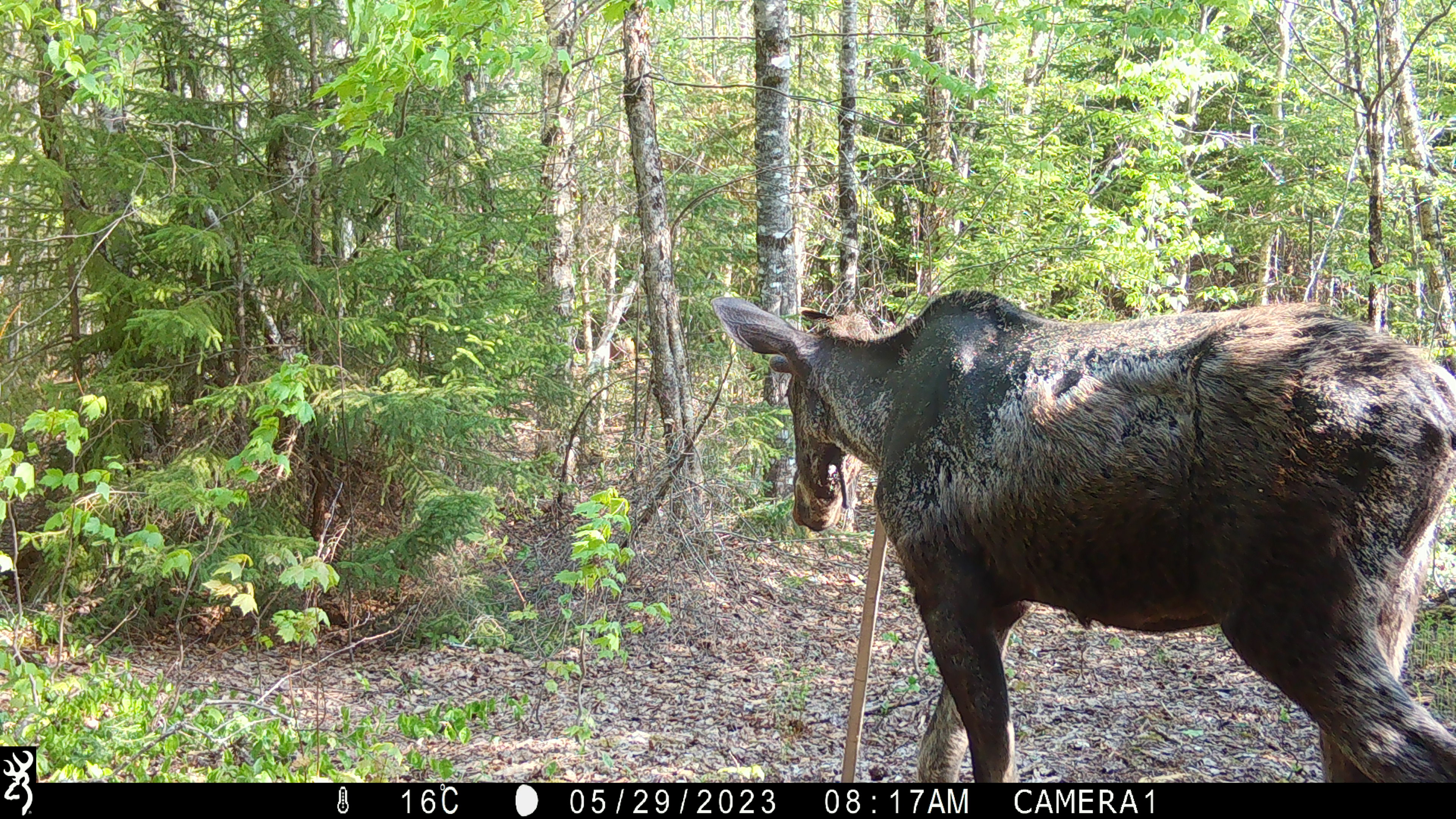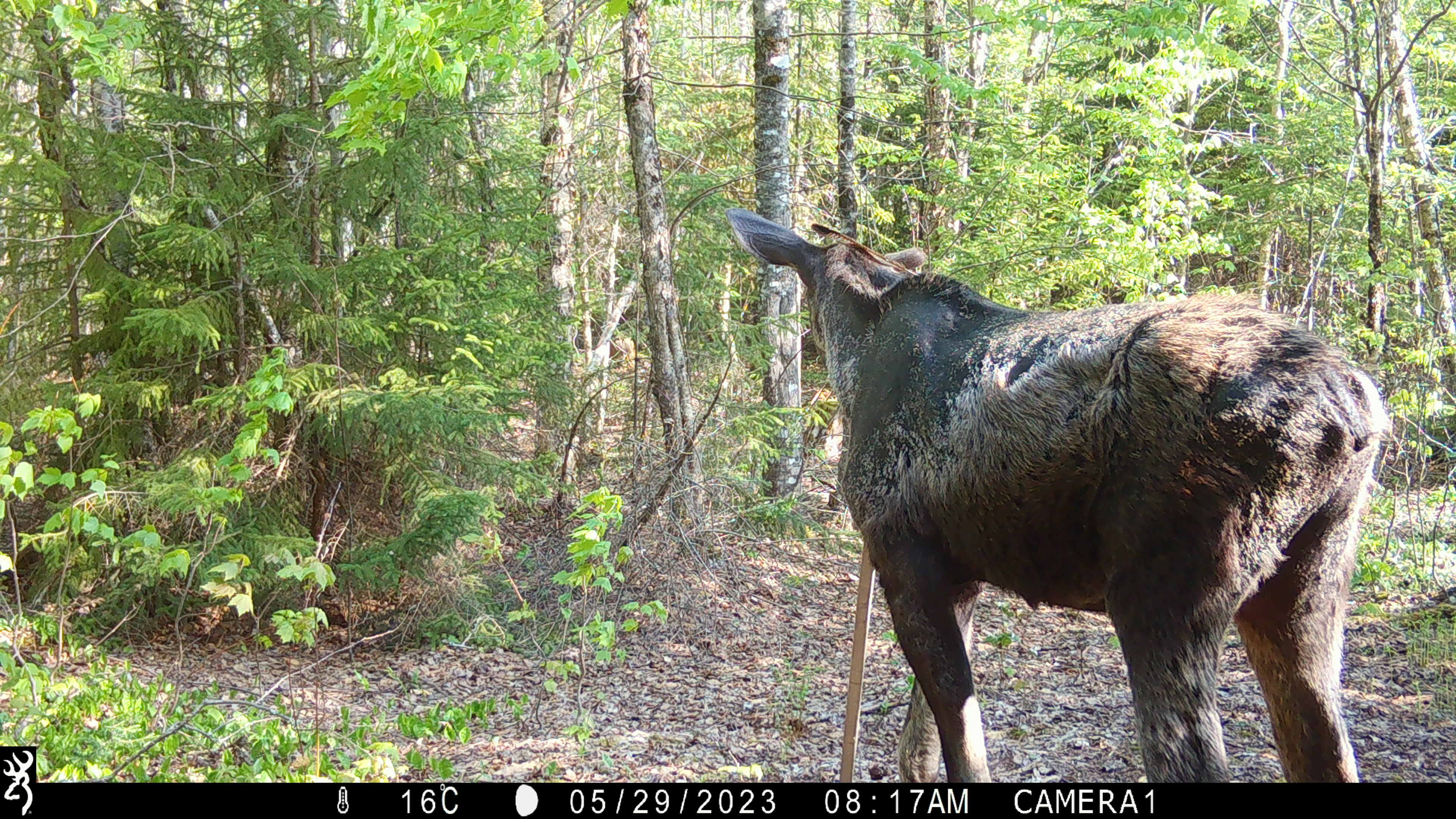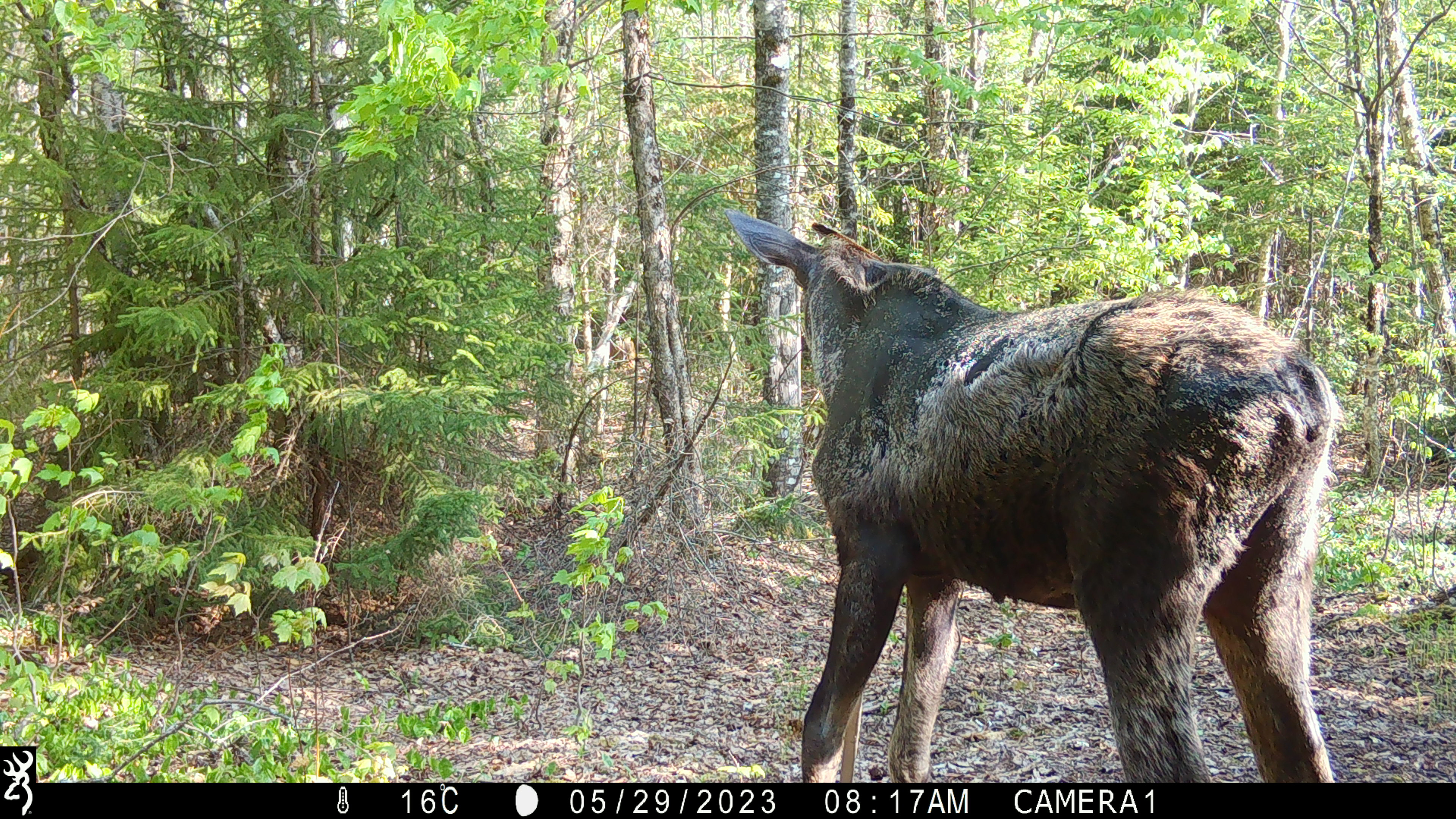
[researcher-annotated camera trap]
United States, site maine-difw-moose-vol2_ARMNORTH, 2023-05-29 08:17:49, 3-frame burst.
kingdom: Animalia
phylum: Chordata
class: Mammalia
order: Artiodactyla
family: Cervidae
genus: Alces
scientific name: Alces alces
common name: moose